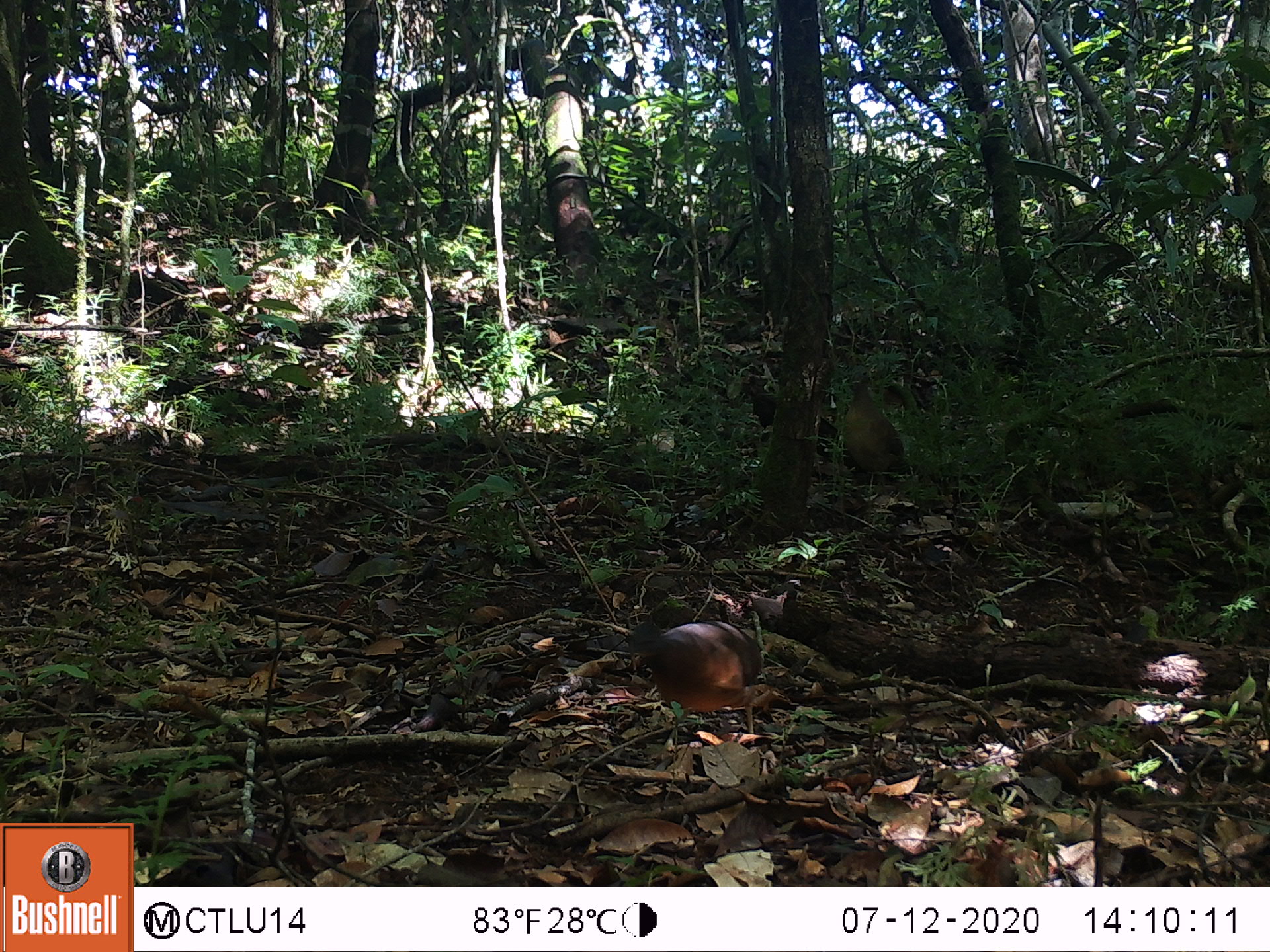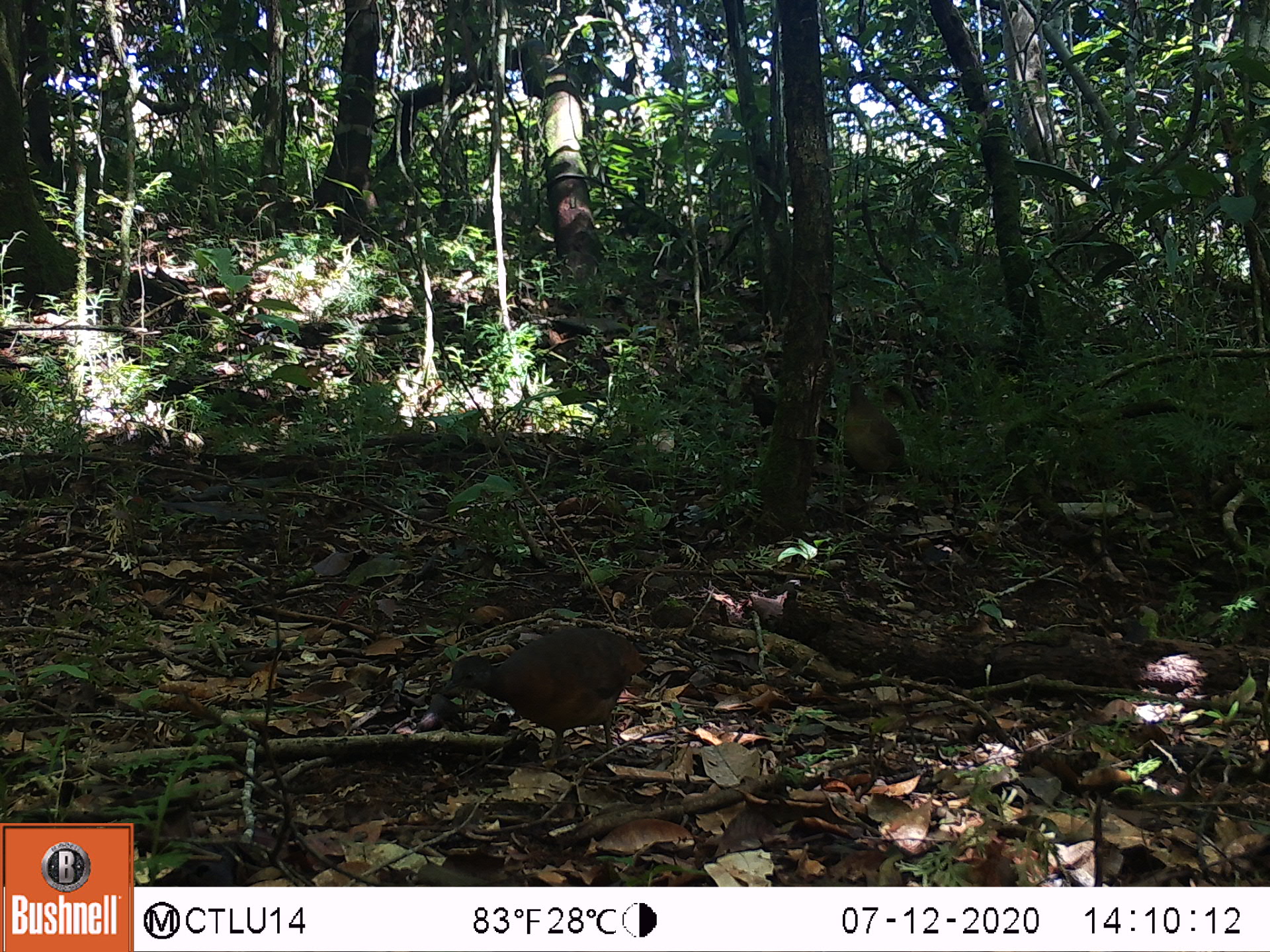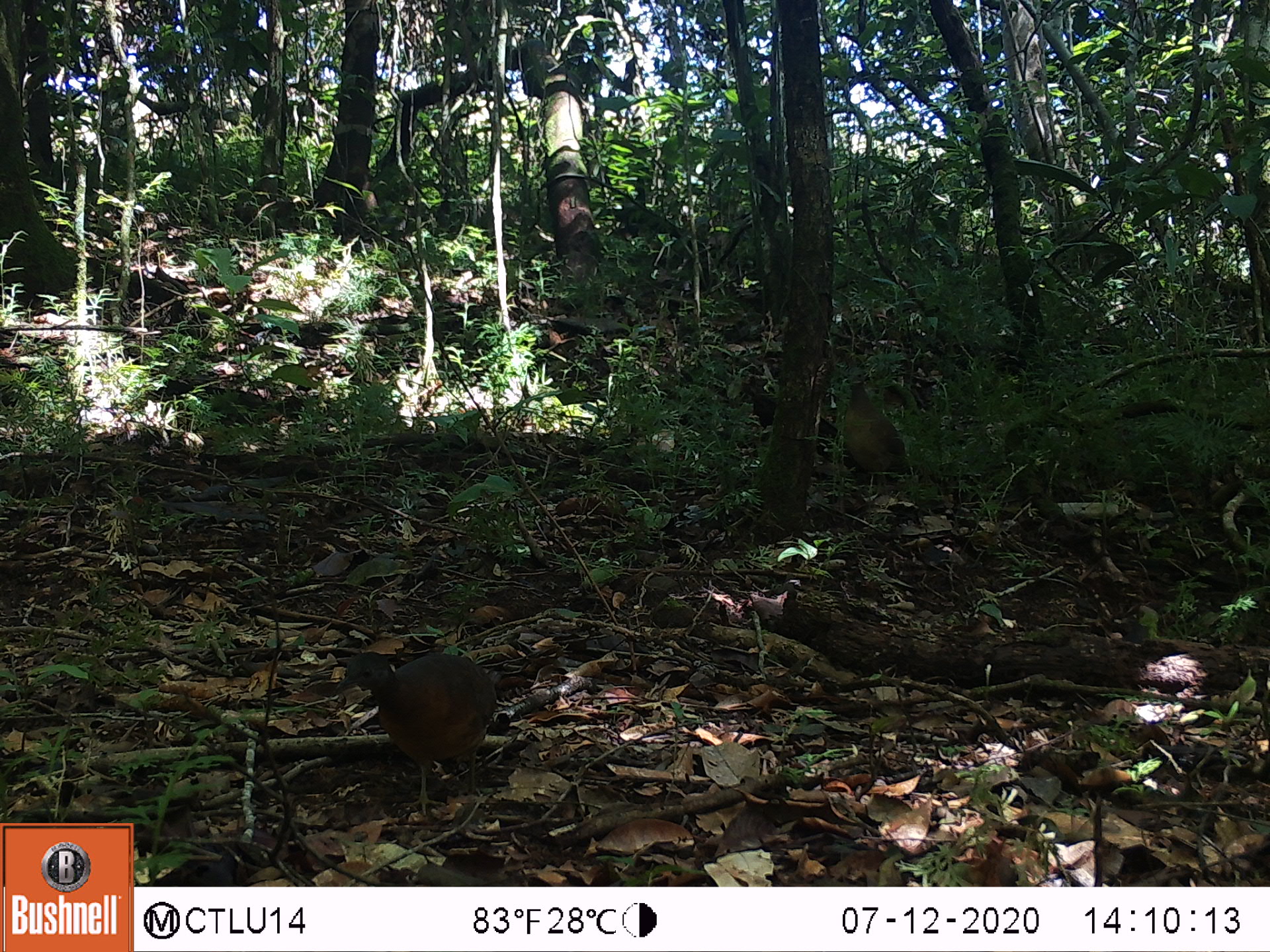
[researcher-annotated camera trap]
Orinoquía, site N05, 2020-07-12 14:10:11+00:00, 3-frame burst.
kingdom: Animalia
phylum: Chordata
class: Mammalia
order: Carnivora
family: Procyonidae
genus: Nasua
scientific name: Nasua nasua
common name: south american coati